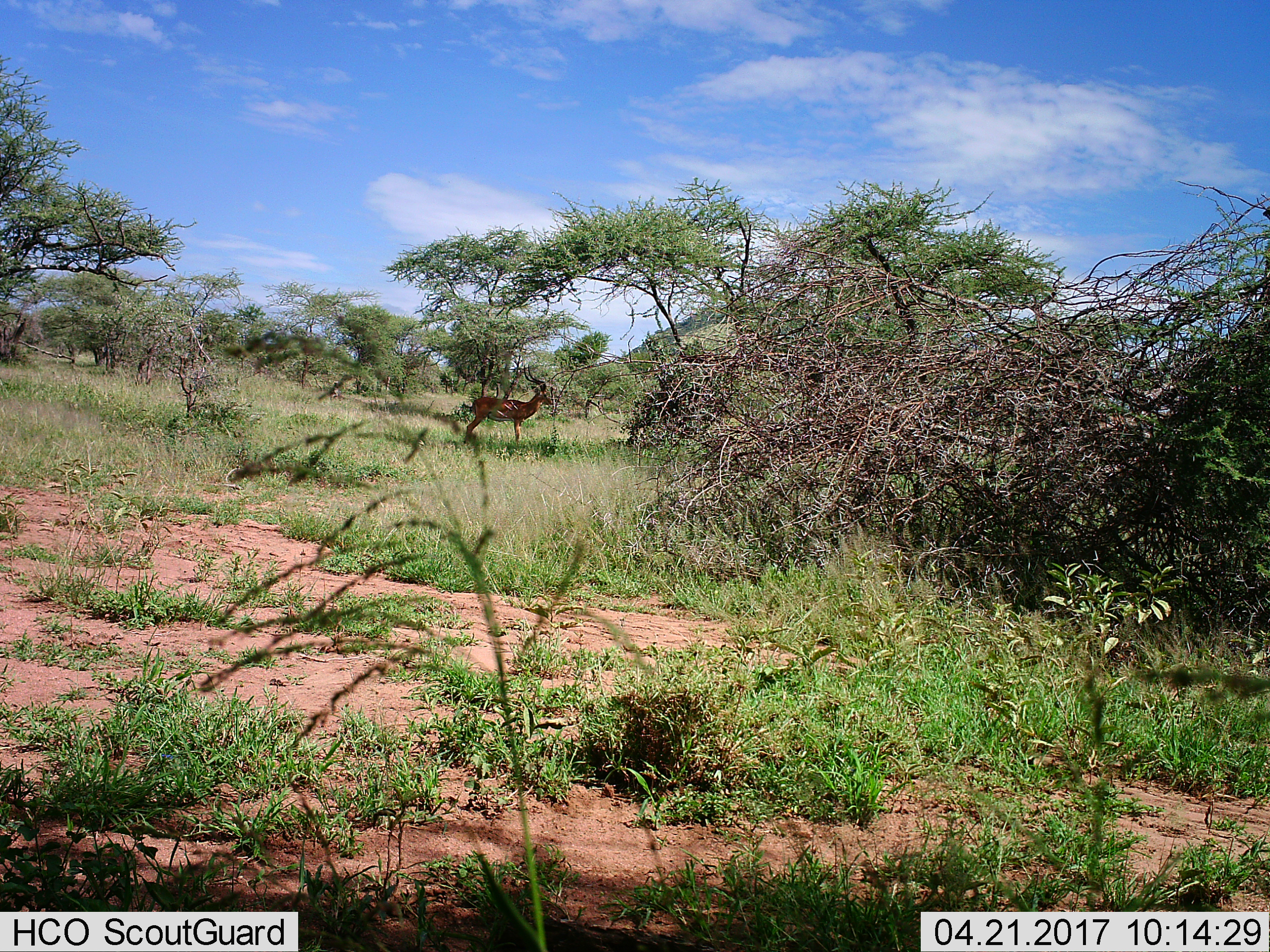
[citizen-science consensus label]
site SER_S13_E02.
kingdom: Animalia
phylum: Chordata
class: Mammalia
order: Artiodactyla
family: Bovidae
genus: Aepyceros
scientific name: Aepyceros melampus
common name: impala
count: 1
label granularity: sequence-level